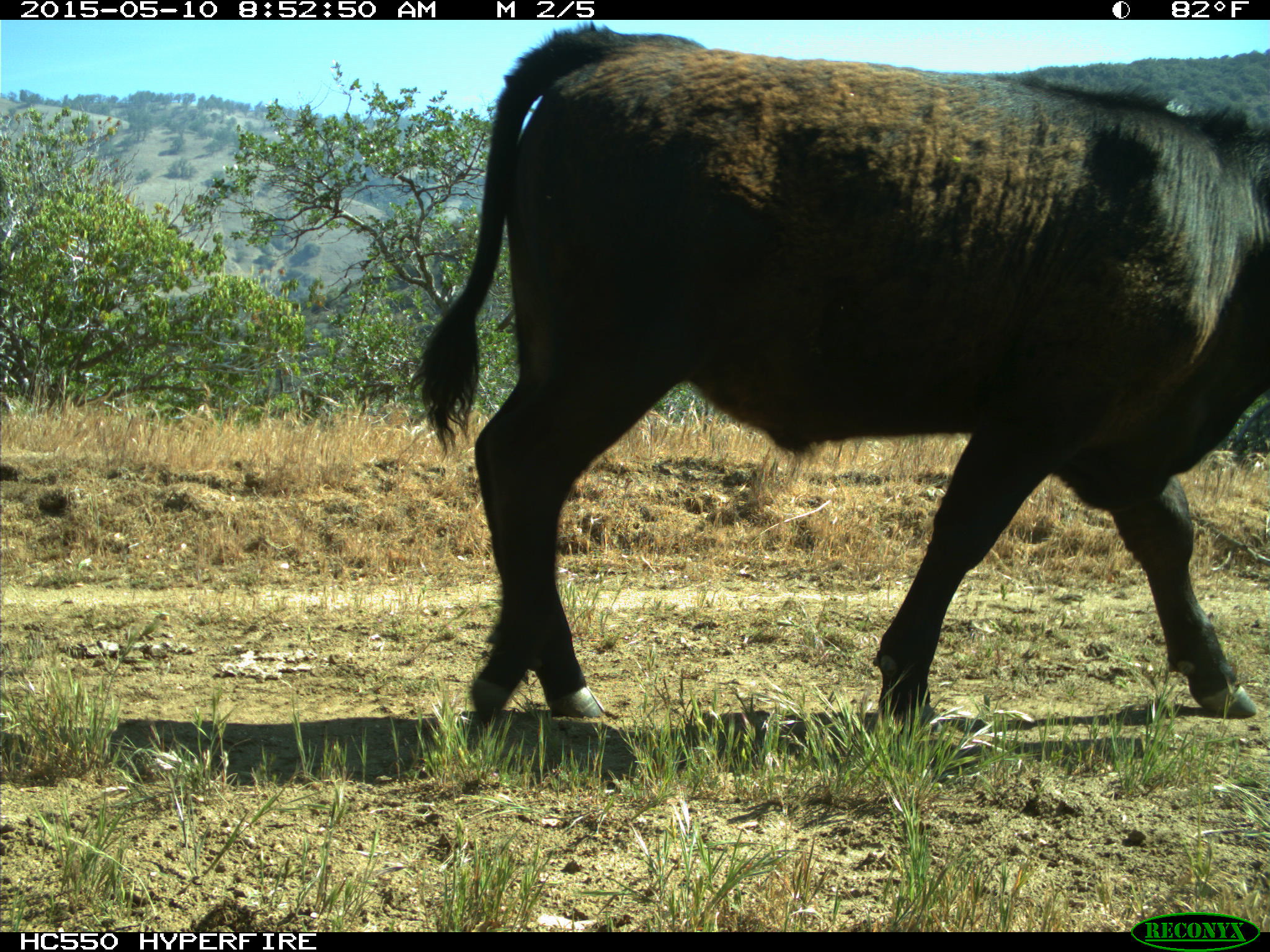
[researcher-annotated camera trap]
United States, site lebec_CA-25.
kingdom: Animalia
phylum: Chordata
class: Mammalia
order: Artiodactyla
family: Bovidae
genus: Bos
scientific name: Bos taurus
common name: domestic cow